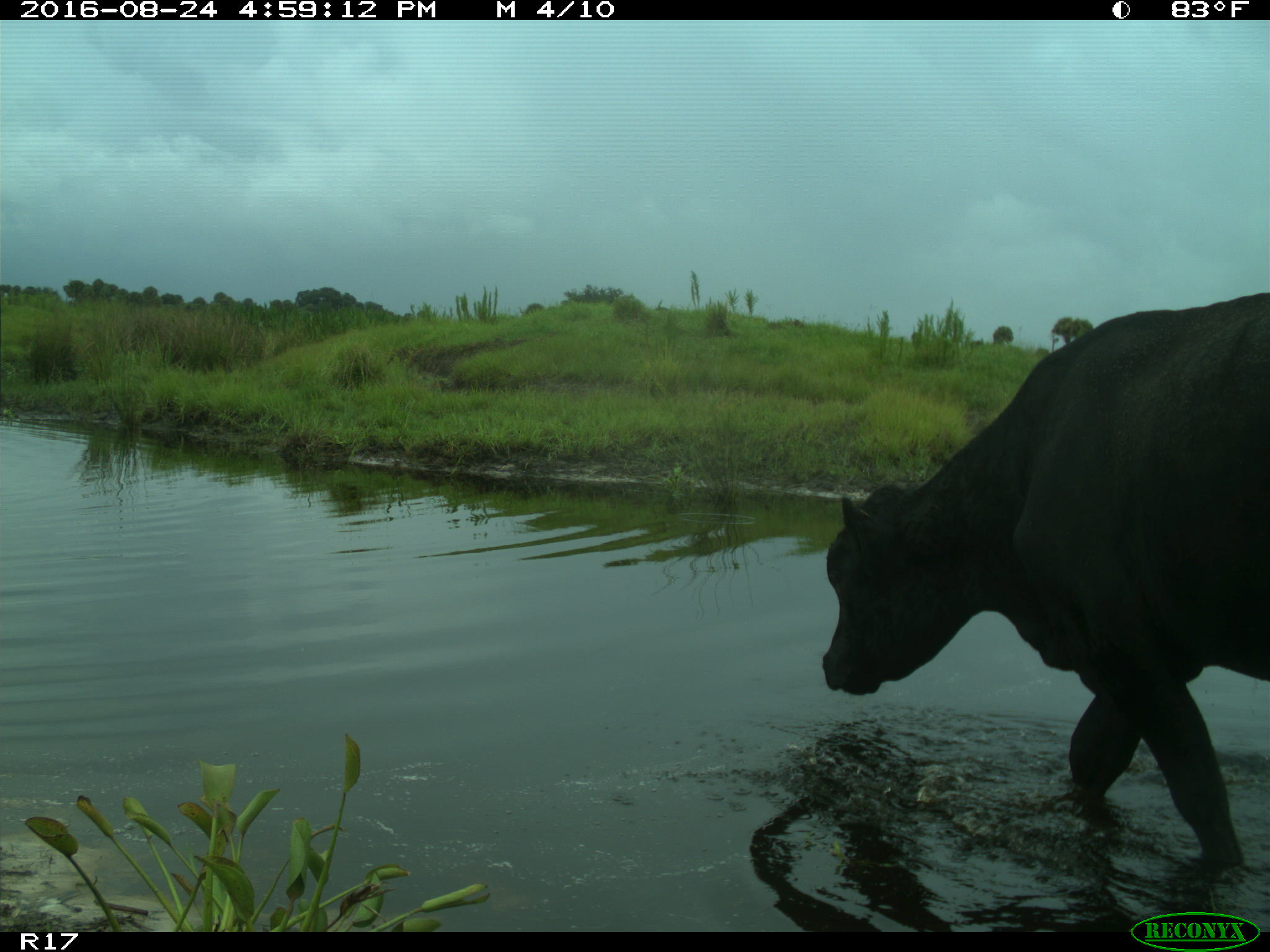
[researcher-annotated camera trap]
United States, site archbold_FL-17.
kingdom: Animalia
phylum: Chordata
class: Mammalia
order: Artiodactyla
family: Bovidae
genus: Bos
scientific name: Bos taurus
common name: domestic cow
Bos taurus (domestic cow).